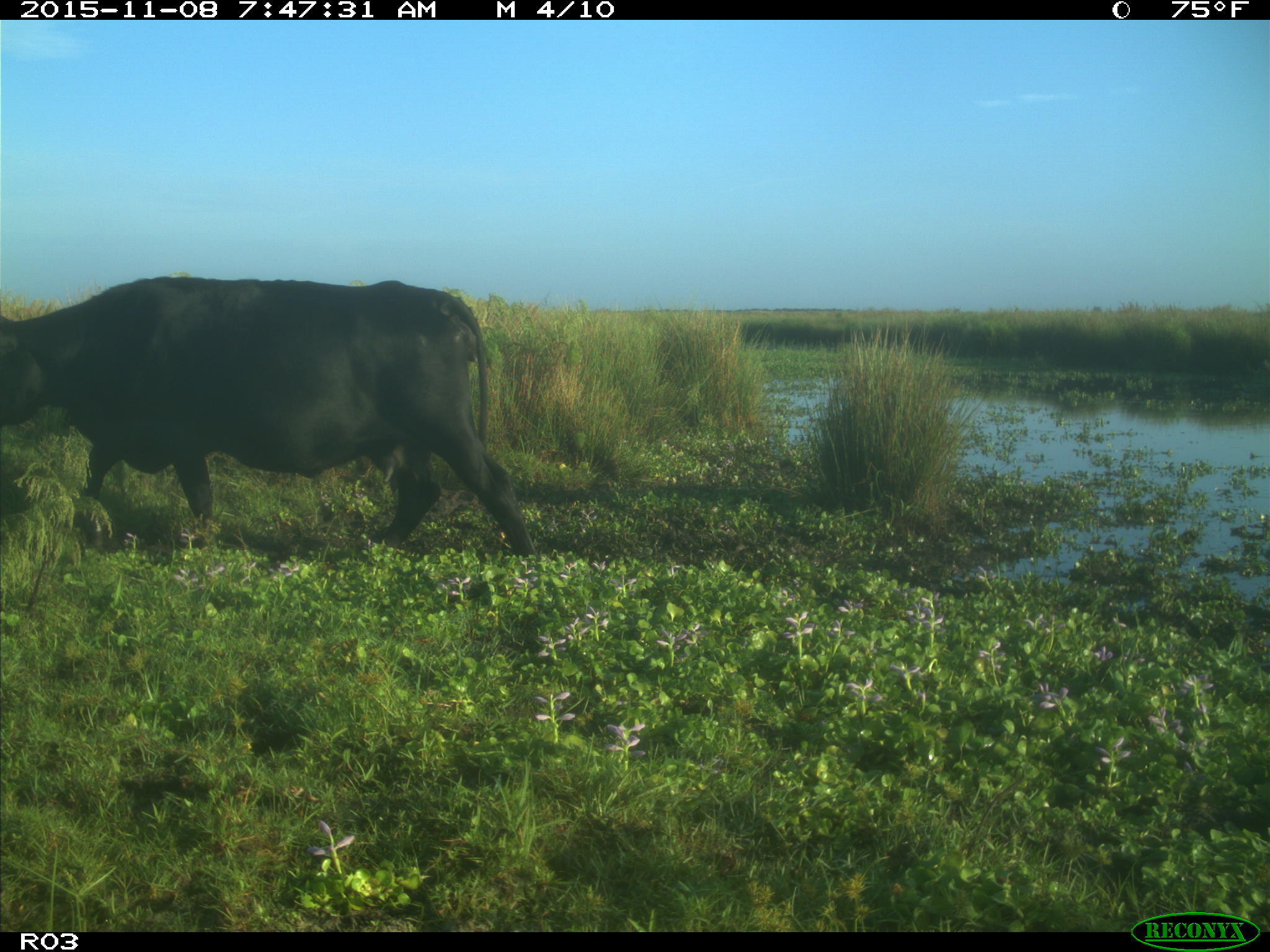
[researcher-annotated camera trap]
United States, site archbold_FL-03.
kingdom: Animalia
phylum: Chordata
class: Mammalia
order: Artiodactyla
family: Bovidae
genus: Bos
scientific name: Bos taurus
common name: domestic cow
Bos taurus (domestic cow).